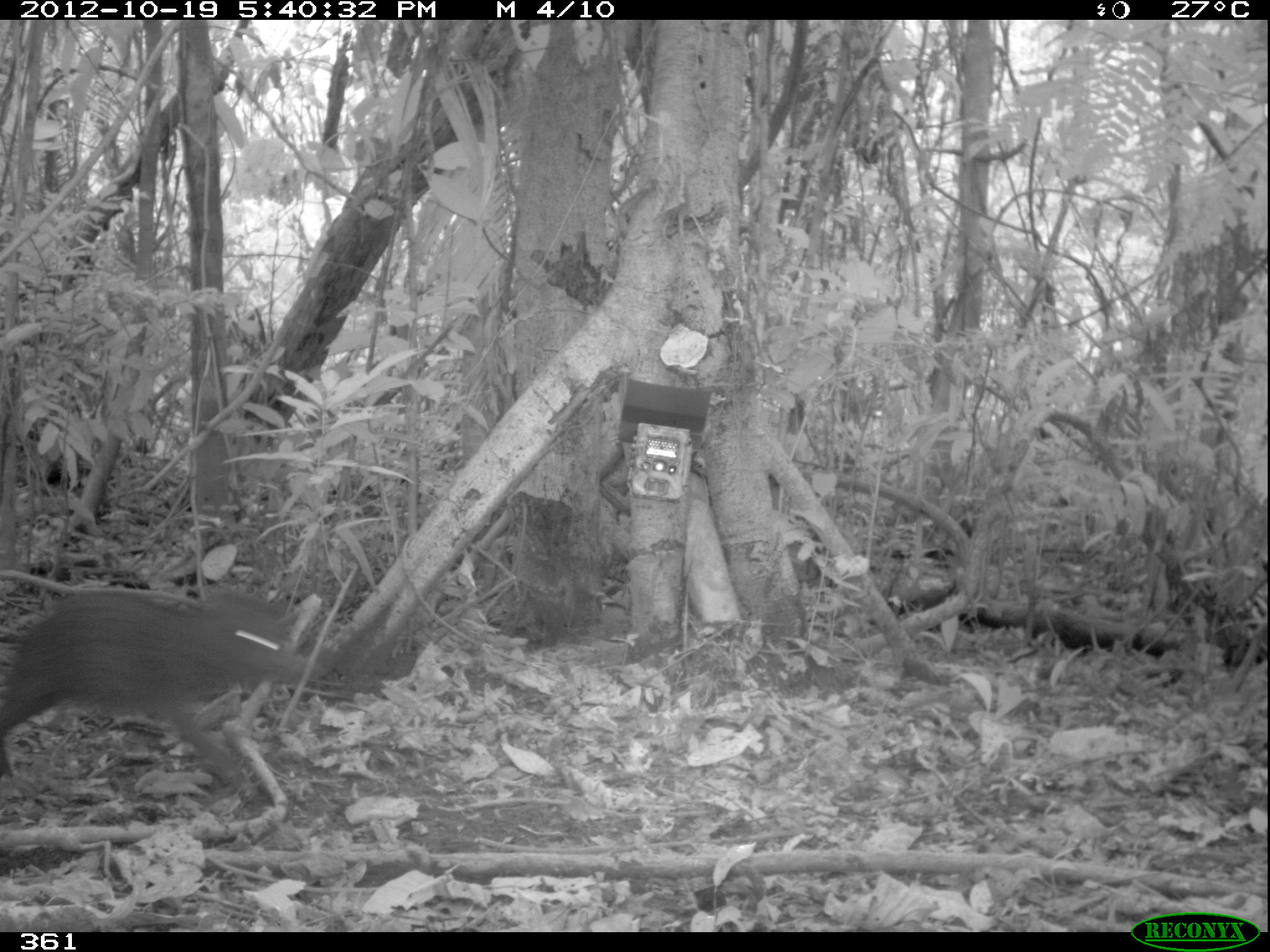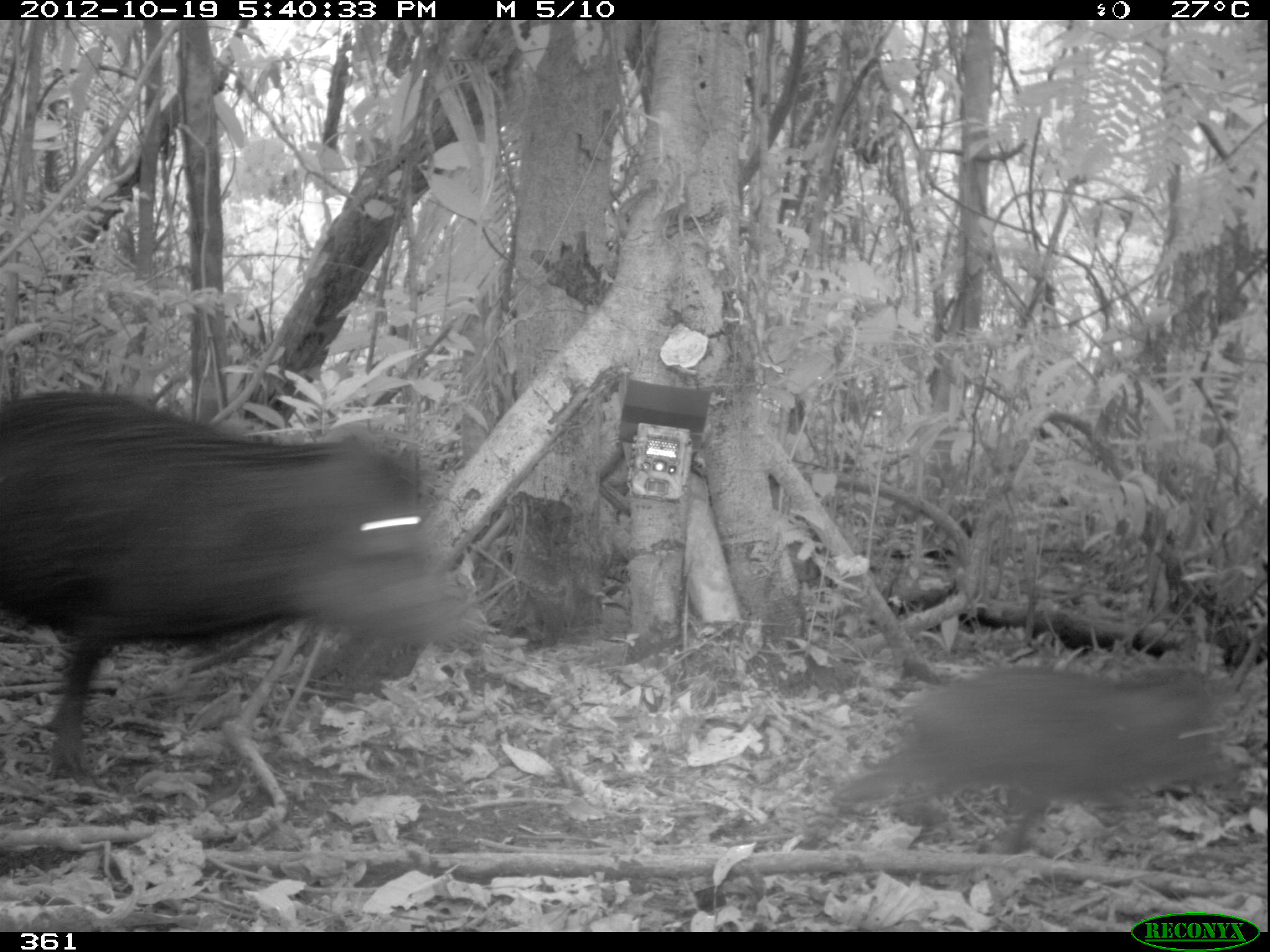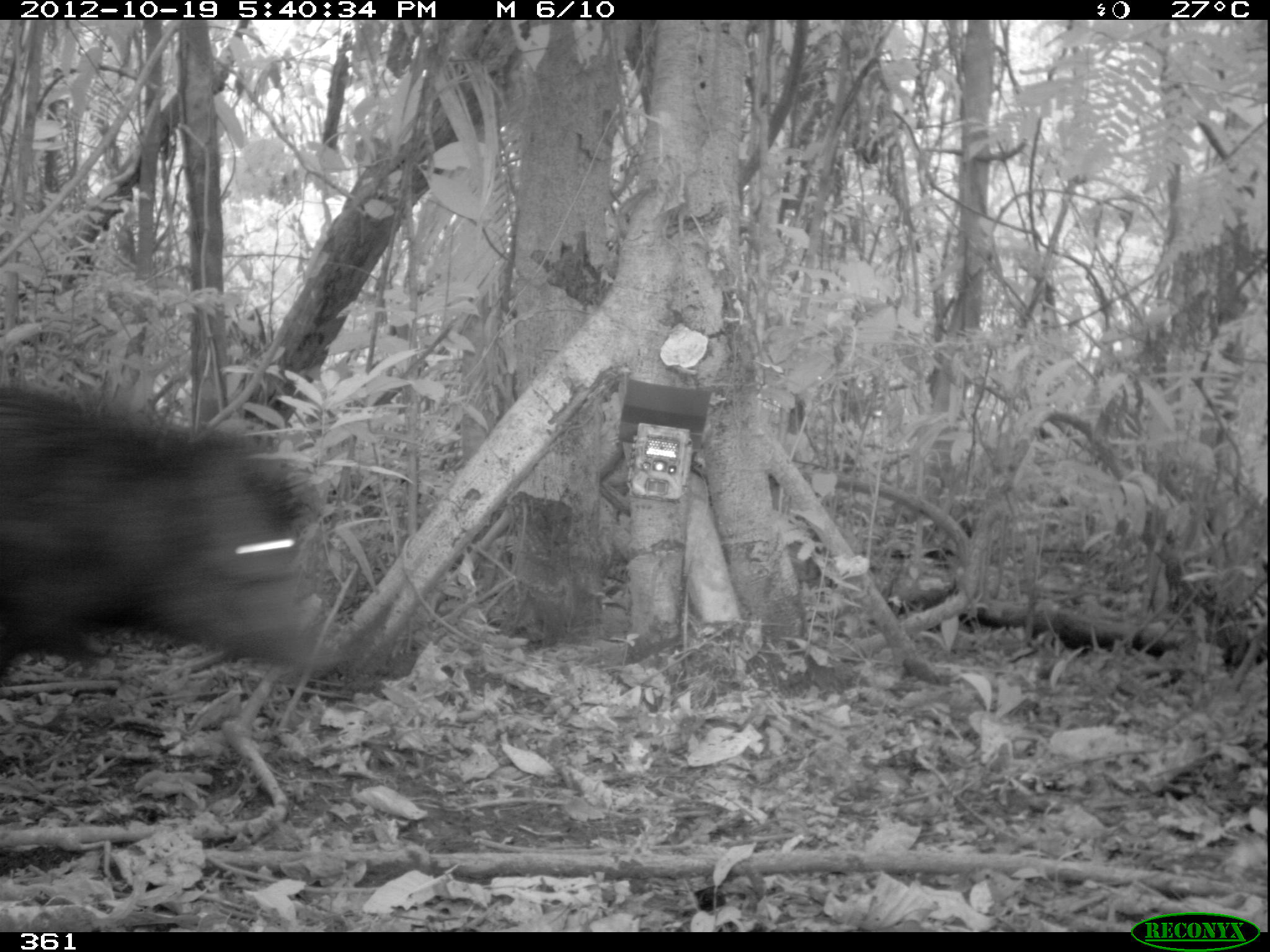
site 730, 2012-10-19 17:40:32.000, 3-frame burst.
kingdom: Animalia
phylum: Chordata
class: Mammalia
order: Artiodactyla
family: Tayassuidae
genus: Tayassu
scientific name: Tayassu pecari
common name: white-lipped peccary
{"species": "Tayassu pecari (white-lipped peccary)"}